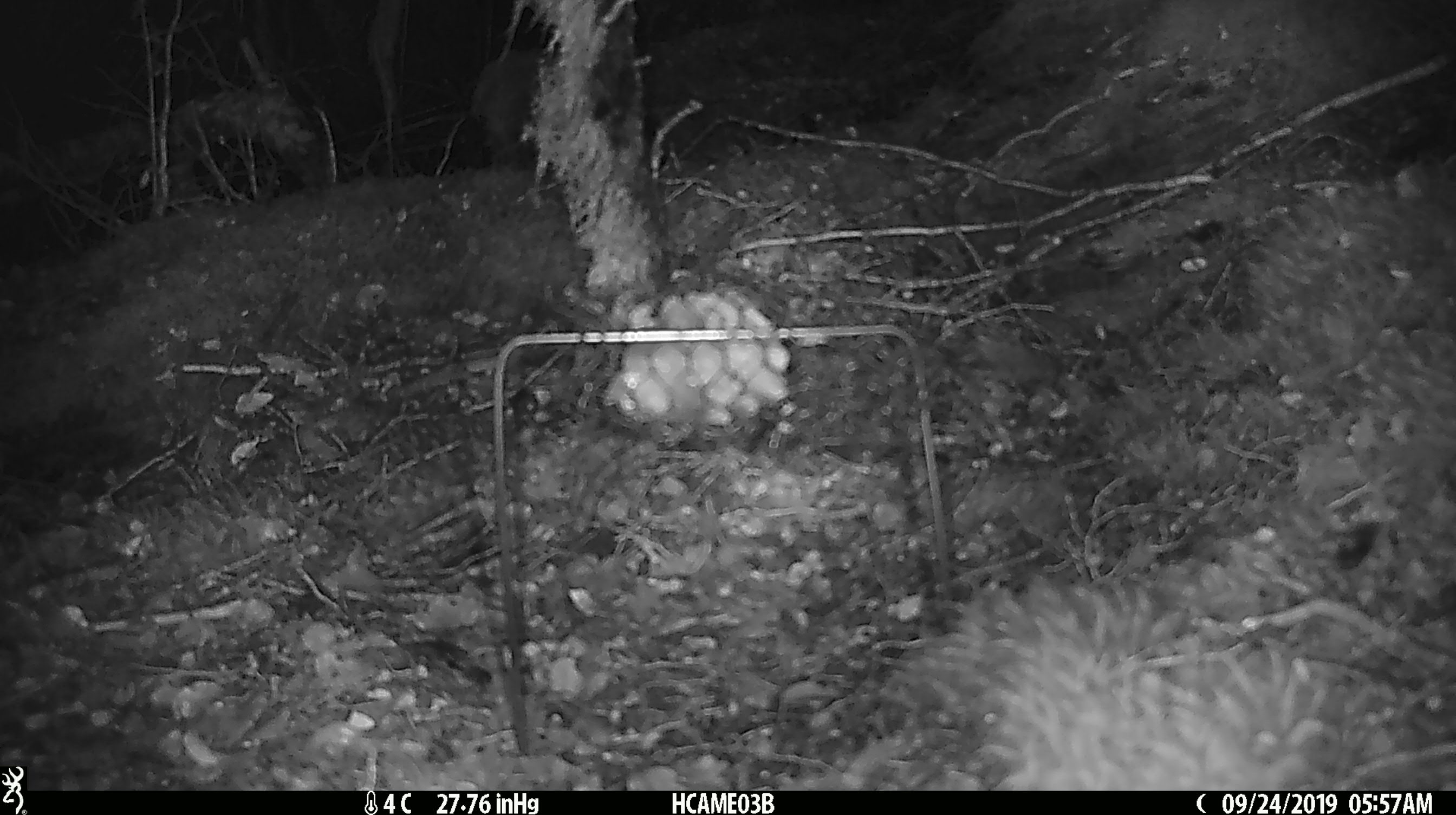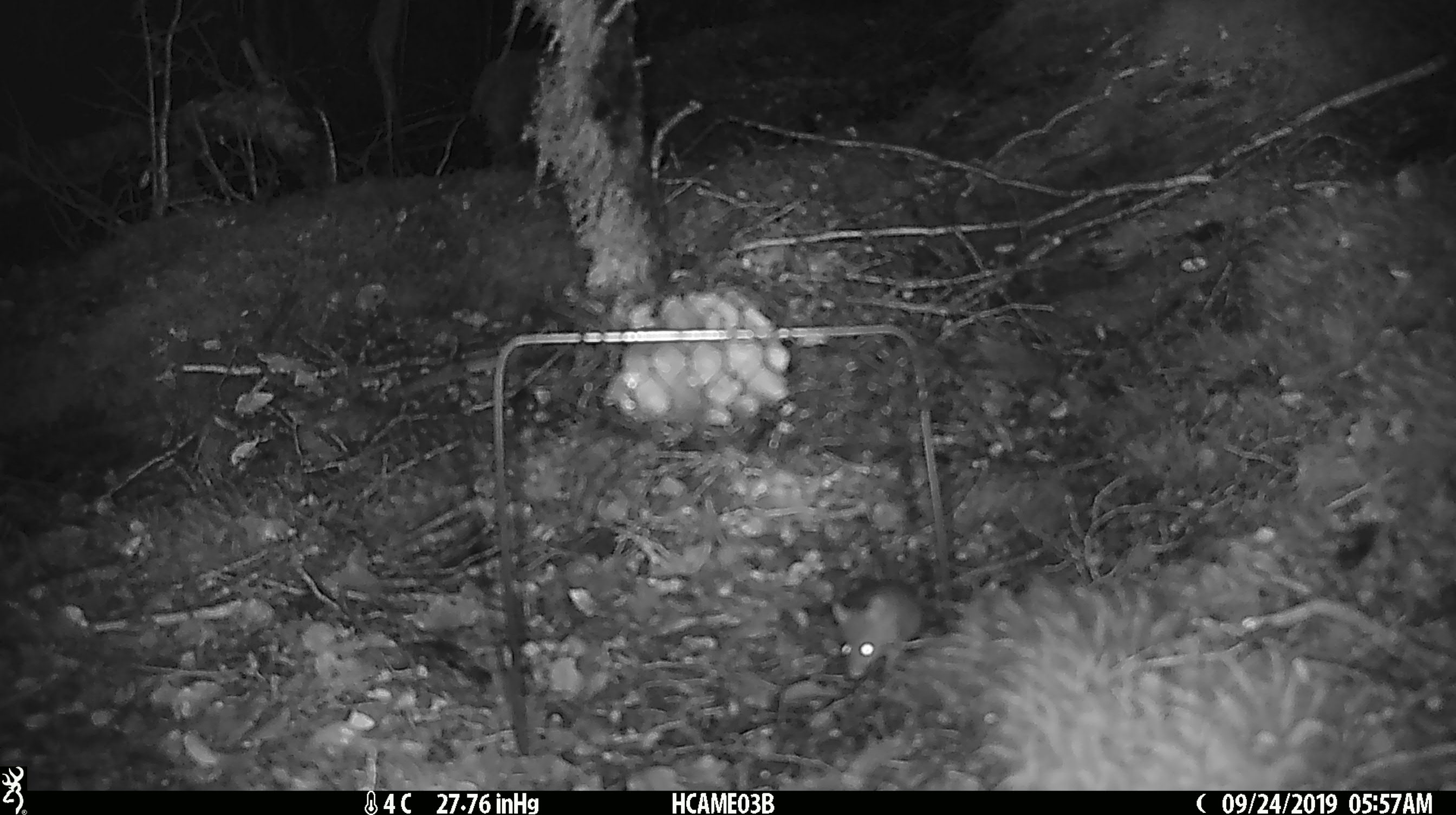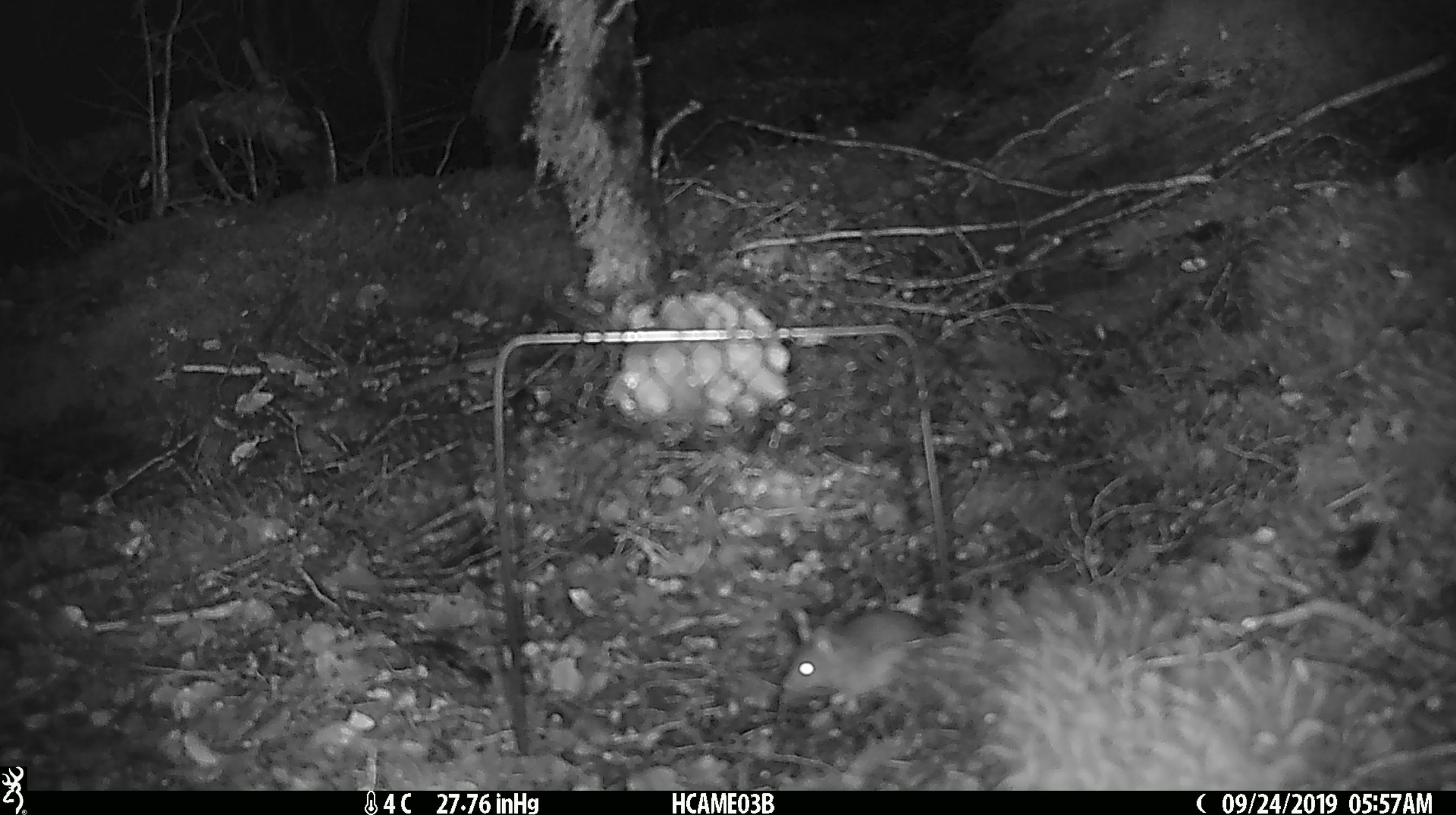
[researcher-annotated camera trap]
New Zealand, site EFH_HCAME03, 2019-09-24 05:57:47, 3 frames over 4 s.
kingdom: Animalia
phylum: Chordata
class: Mammalia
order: Rodentia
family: Muridae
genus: Mus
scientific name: Mus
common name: mouse